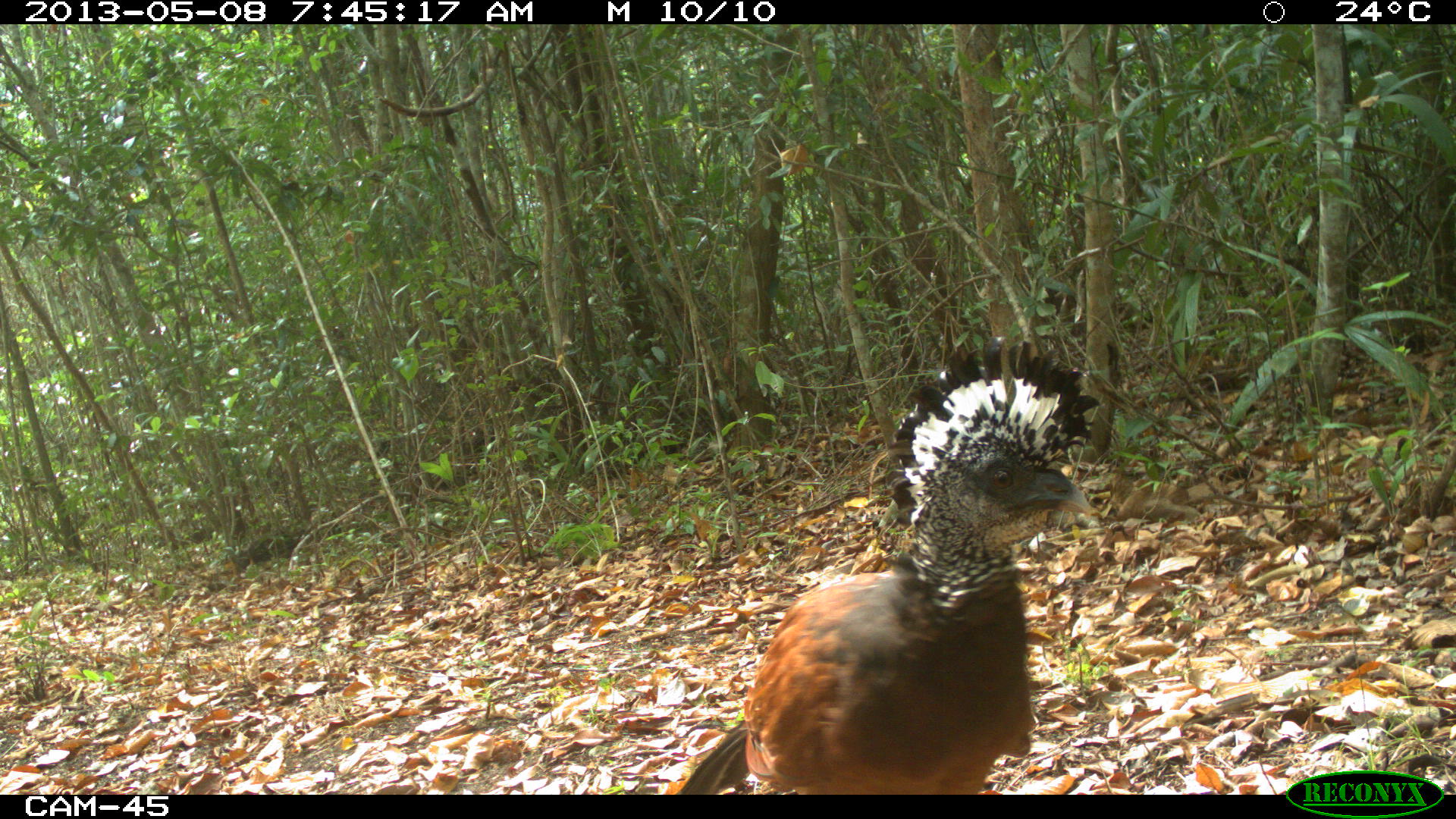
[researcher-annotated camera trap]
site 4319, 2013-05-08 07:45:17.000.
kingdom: Animalia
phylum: Chordata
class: Aves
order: Galliformes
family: Cracidae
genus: Crax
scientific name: Crax rubra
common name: great curassow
Crax rubra (great curassow), count 1, sex female.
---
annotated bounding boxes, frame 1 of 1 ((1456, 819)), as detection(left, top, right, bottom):
crax rubra: detection(676, 335, 1091, 794)